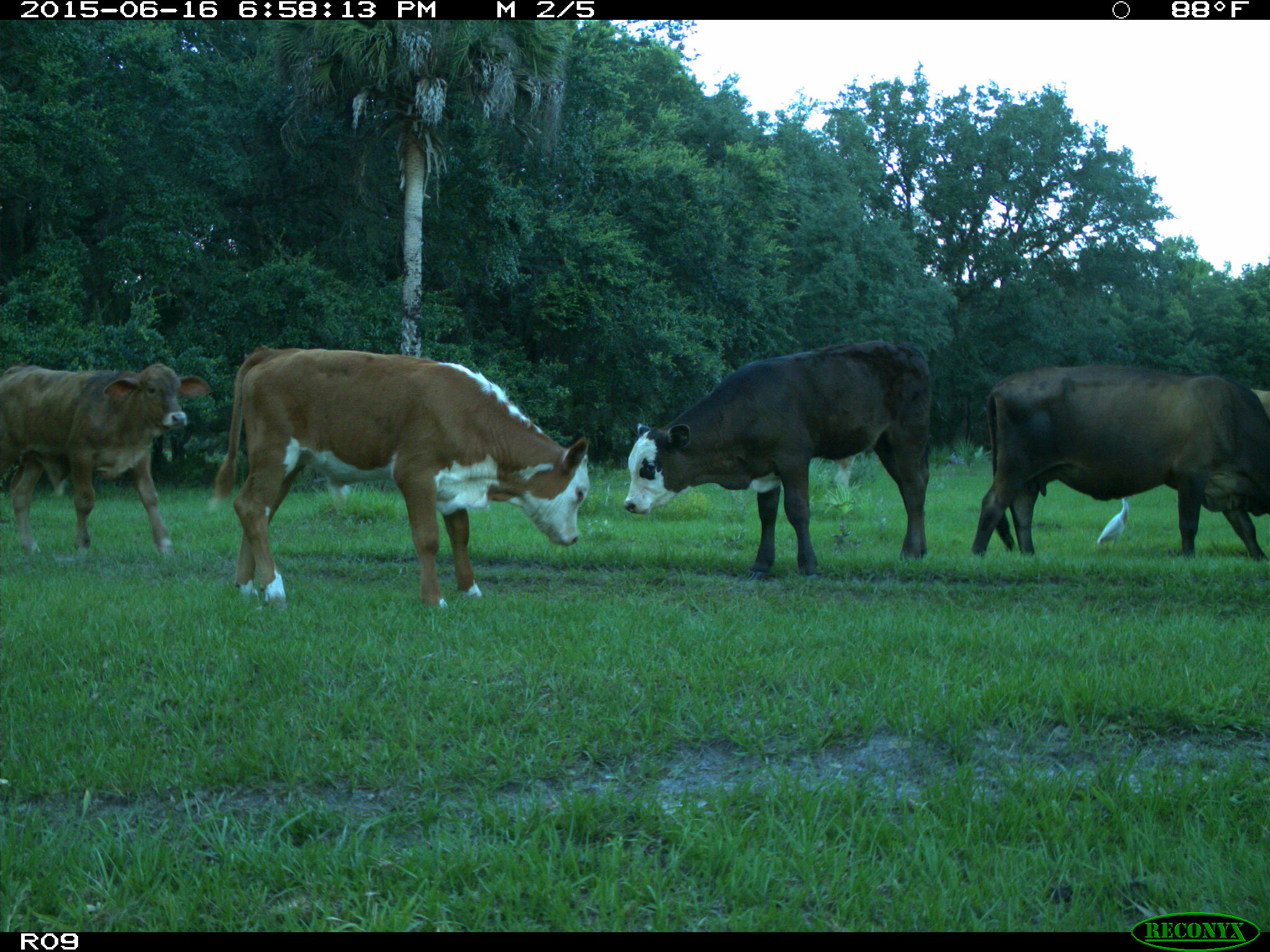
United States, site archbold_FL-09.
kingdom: Animalia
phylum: Chordata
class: Mammalia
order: Artiodactyla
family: Bovidae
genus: Bos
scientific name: Bos taurus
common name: domestic cow